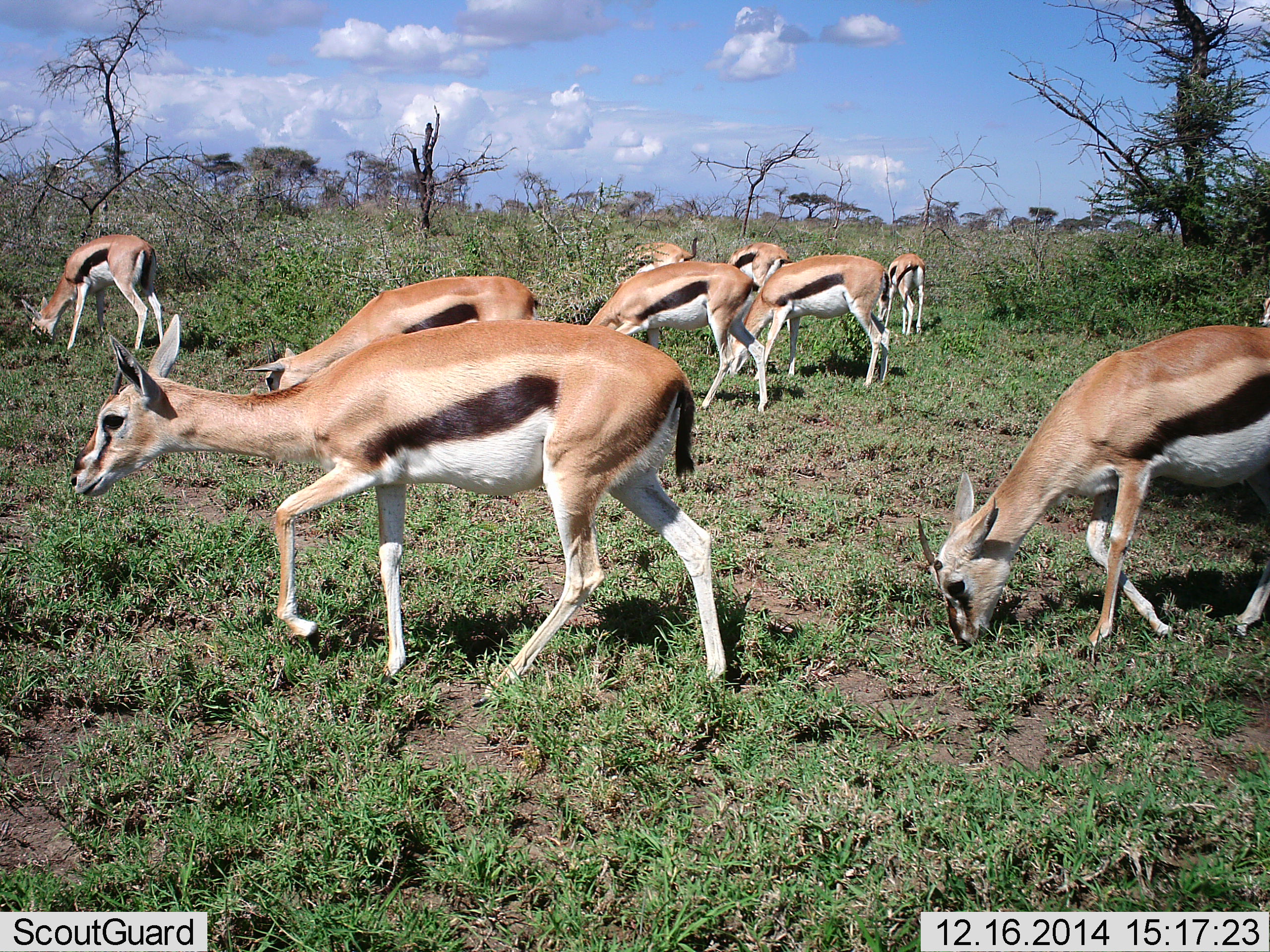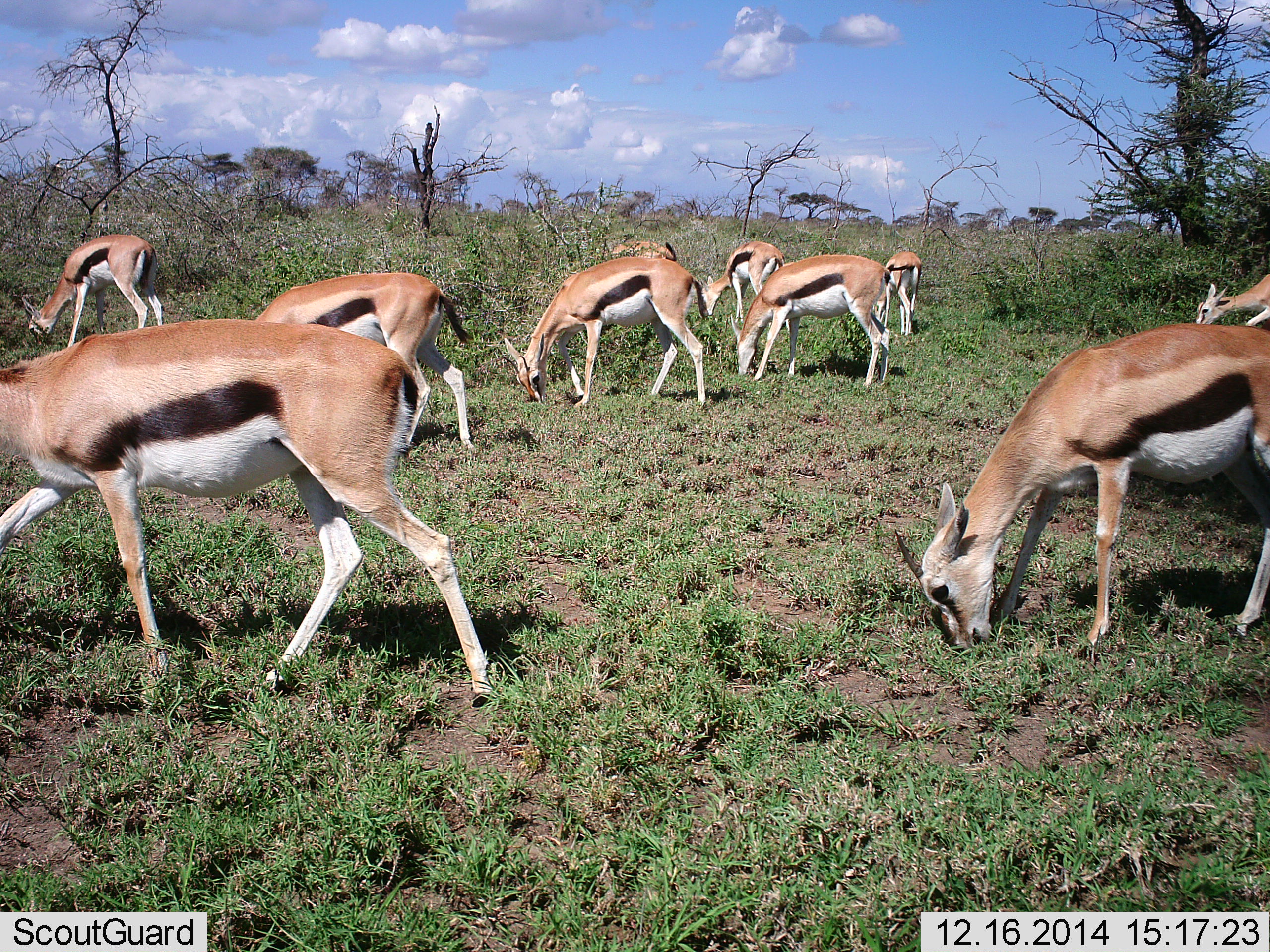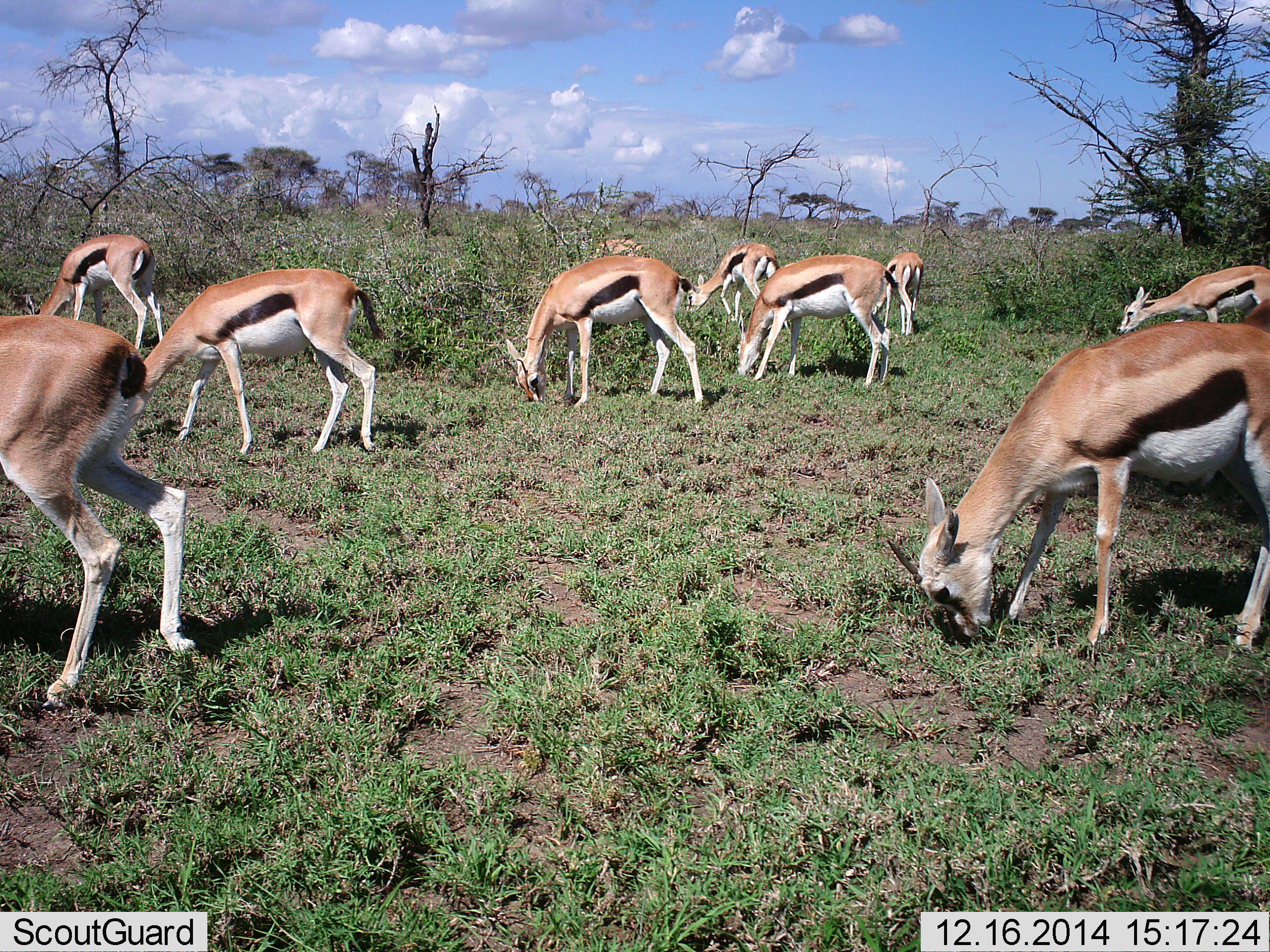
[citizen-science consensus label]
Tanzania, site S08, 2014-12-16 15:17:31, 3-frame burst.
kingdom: Animalia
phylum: Chordata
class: Mammalia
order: Artiodactyla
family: Bovidae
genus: Eudorcas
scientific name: Eudorcas thomsonii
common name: thomson's gazelle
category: gazellethomsons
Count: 10.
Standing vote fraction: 10%.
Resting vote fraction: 0%.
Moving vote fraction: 30%.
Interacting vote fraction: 0%.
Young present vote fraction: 0%.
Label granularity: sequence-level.